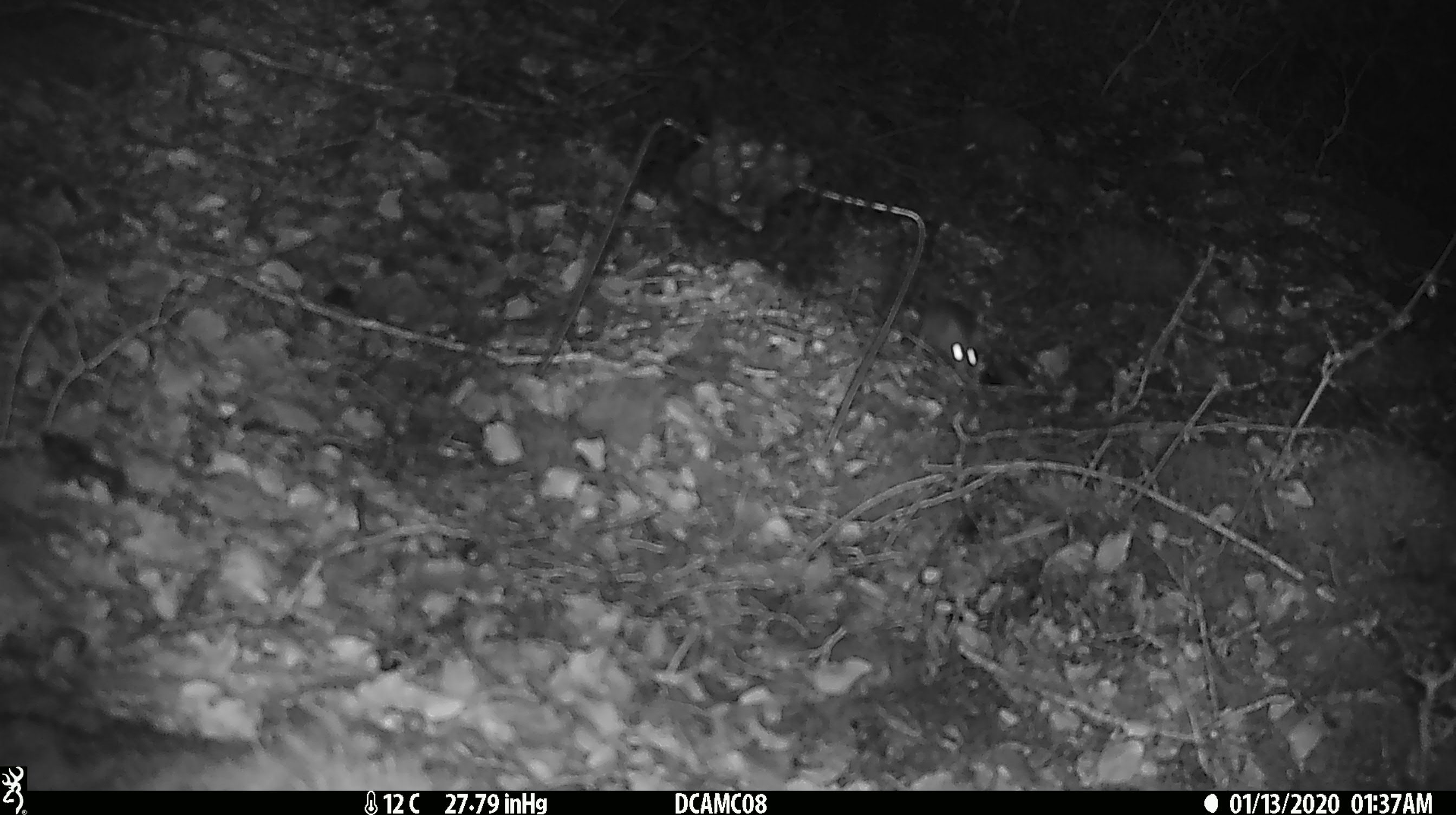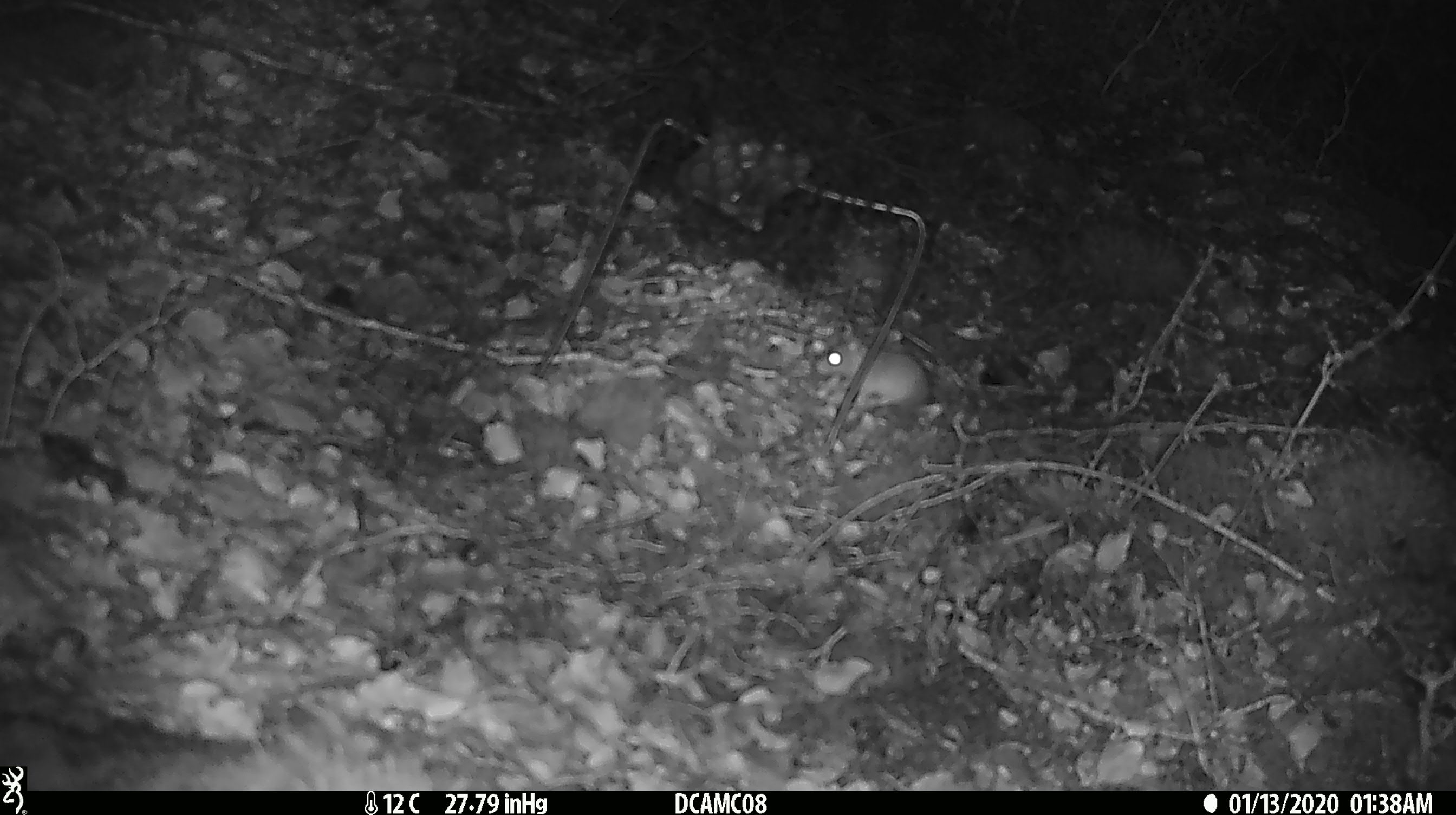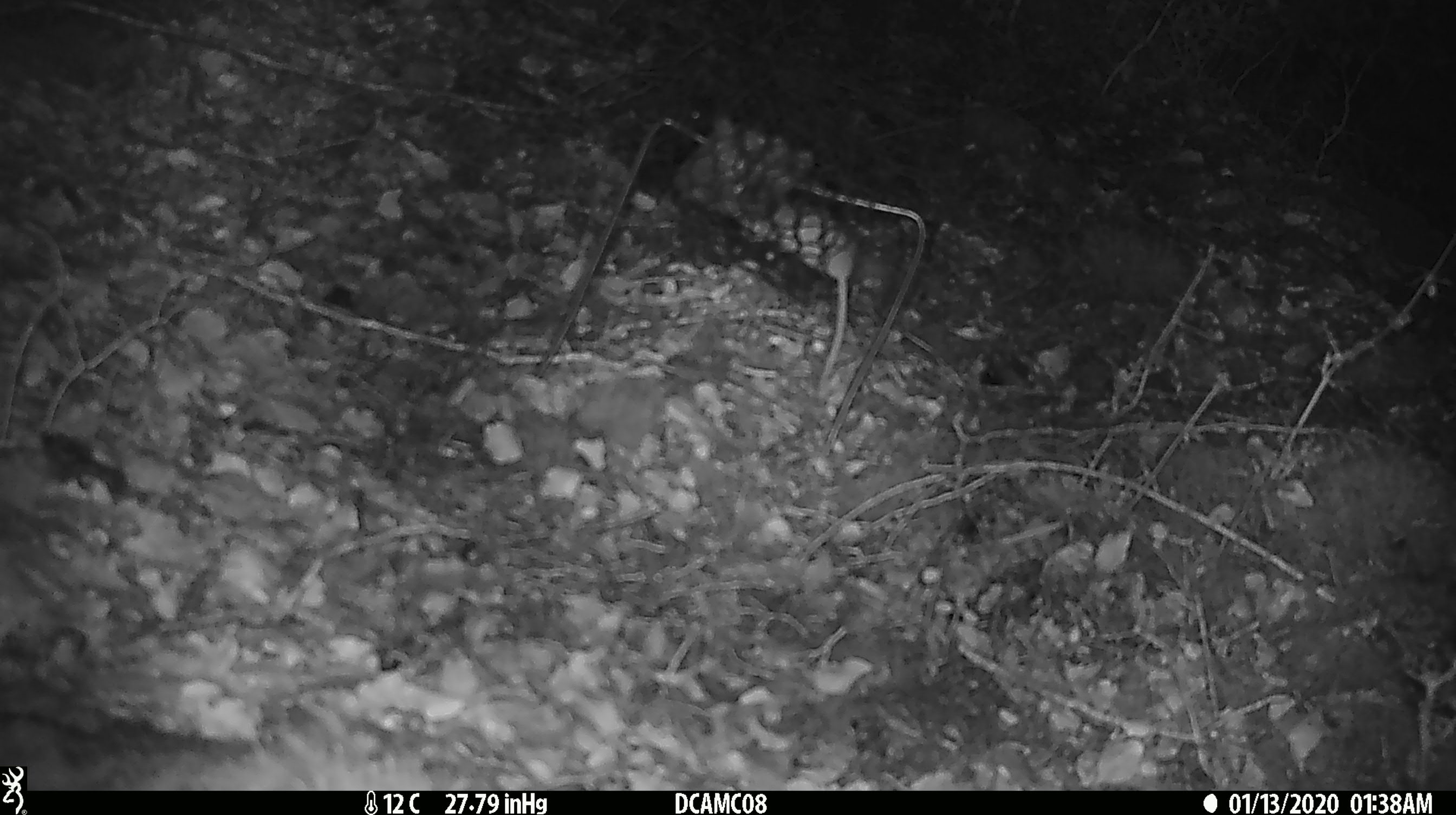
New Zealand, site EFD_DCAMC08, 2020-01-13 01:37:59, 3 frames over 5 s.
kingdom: Animalia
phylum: Chordata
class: Mammalia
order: Rodentia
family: Muridae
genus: Mus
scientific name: Mus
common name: mouse